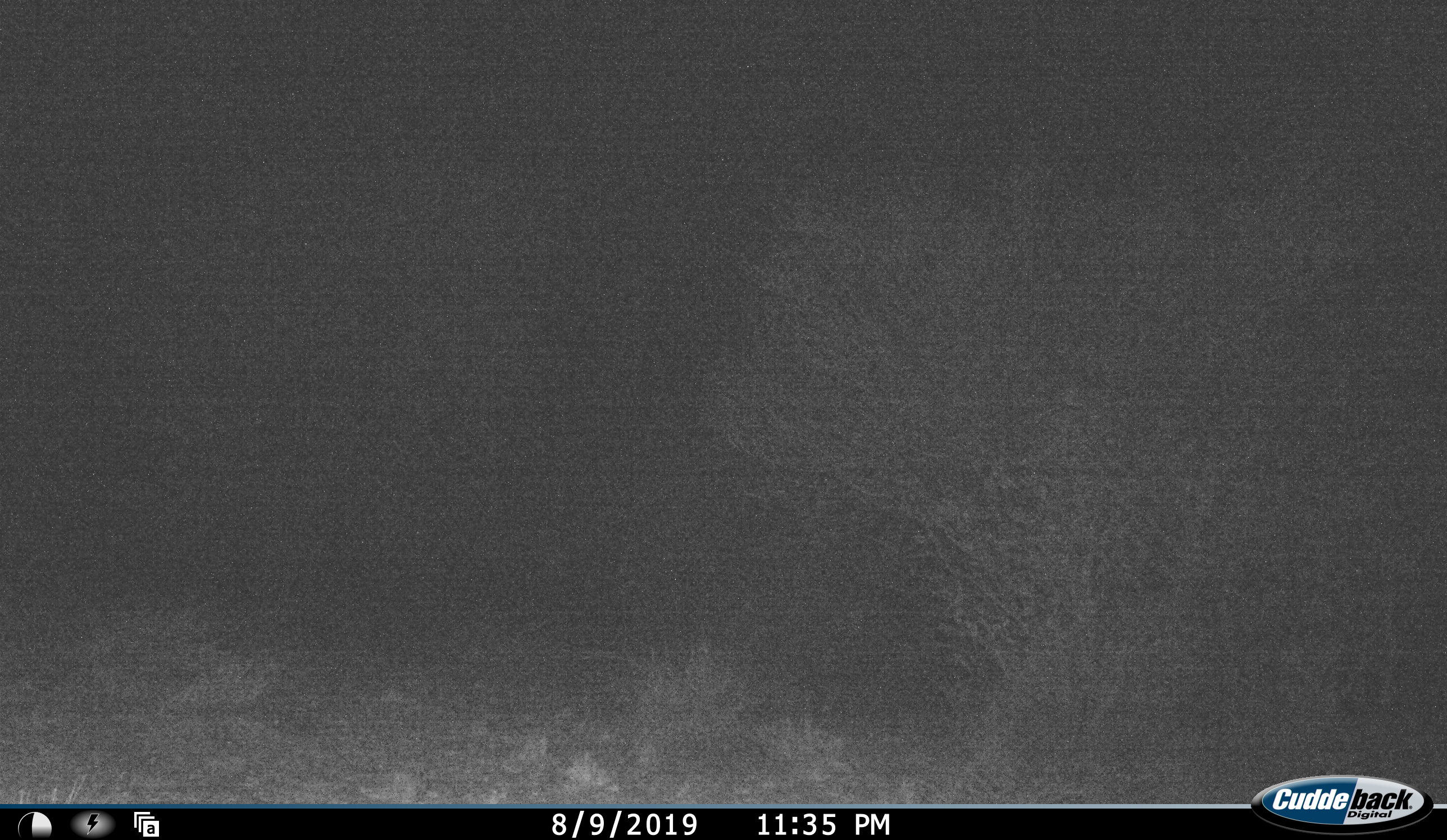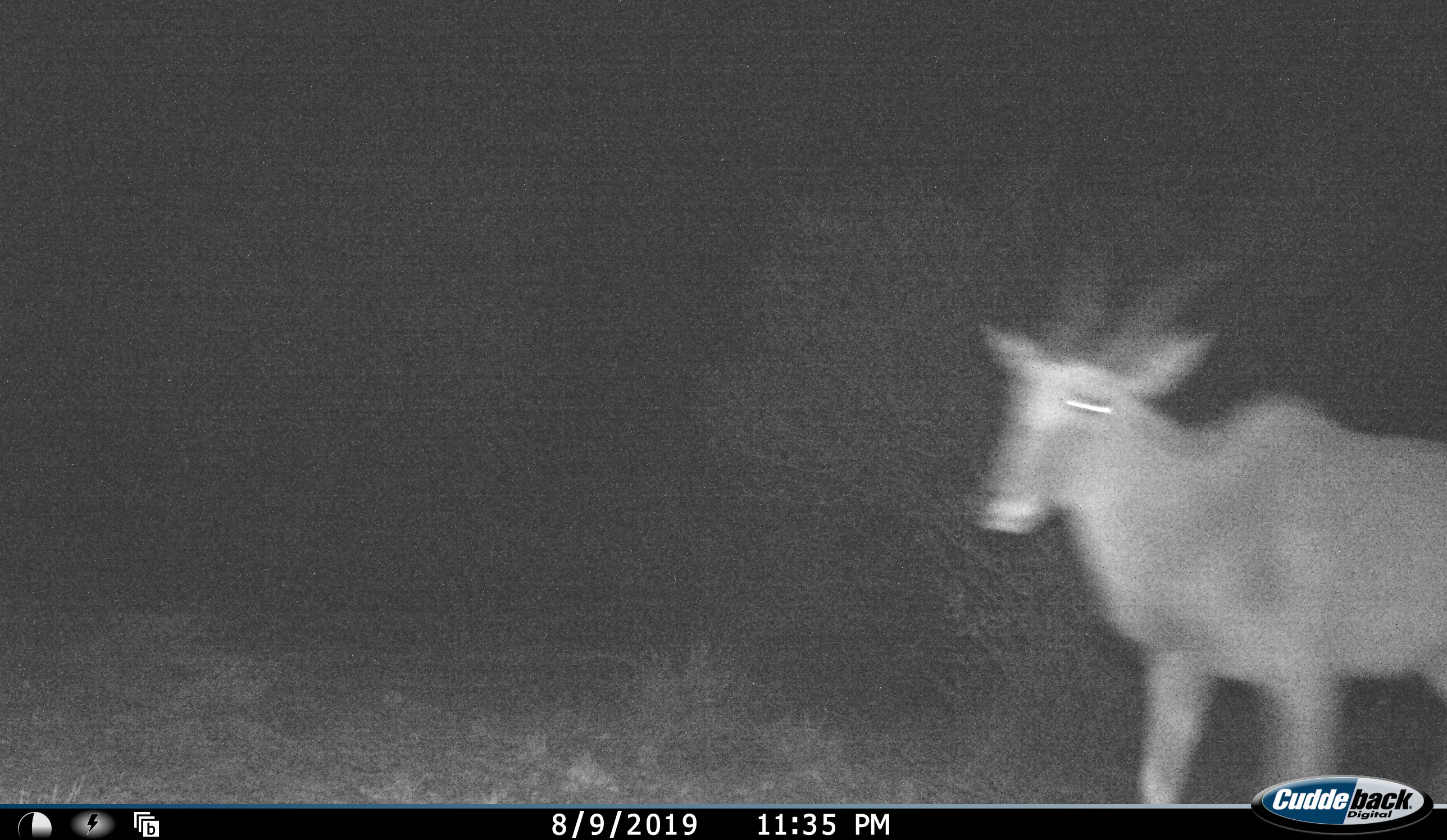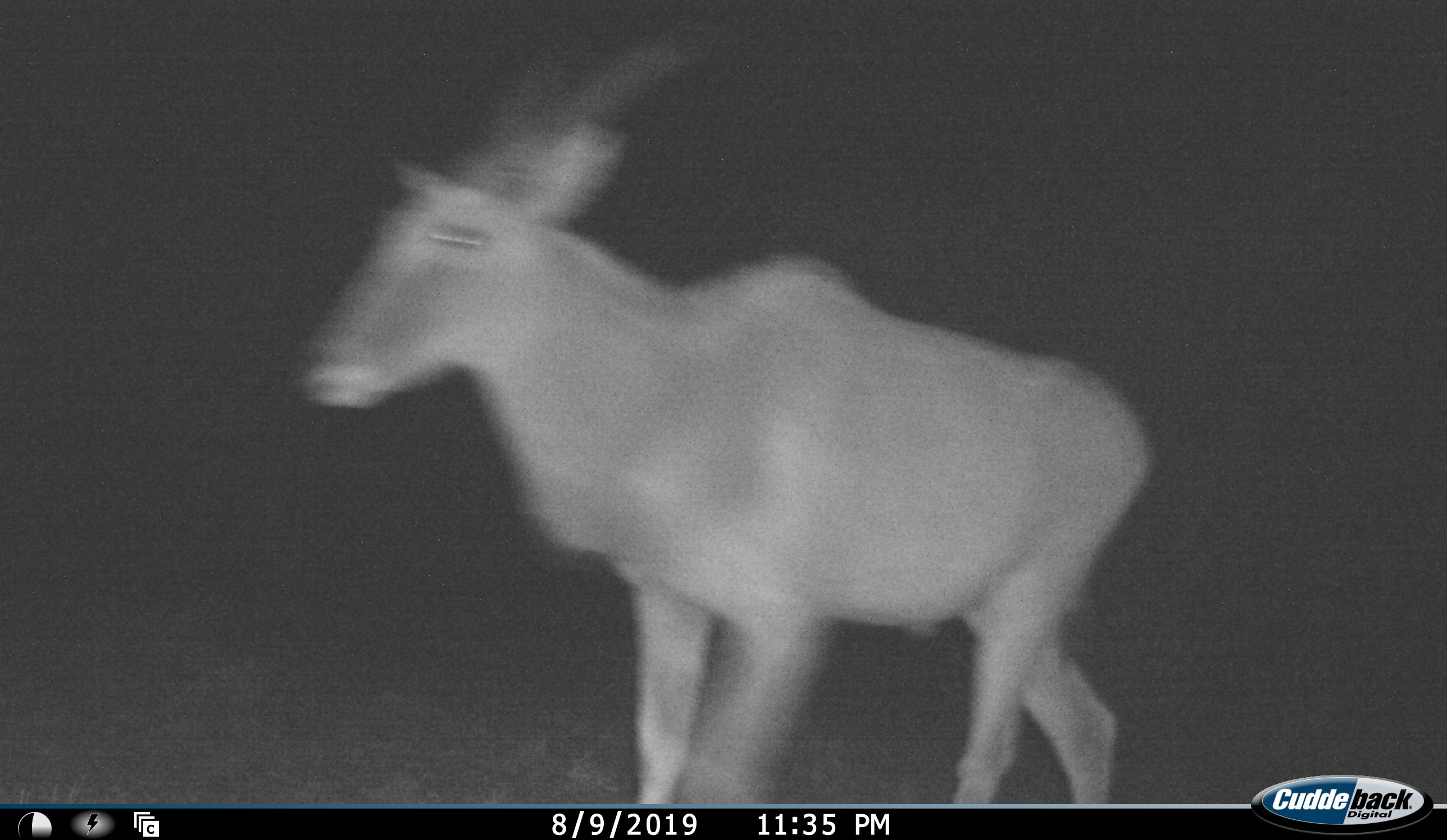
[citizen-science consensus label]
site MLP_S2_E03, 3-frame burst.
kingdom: Animalia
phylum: Chordata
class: Mammalia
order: Artiodactyla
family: Bovidae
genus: Tragelaphus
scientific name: Tragelaphus oryx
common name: eland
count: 1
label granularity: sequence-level